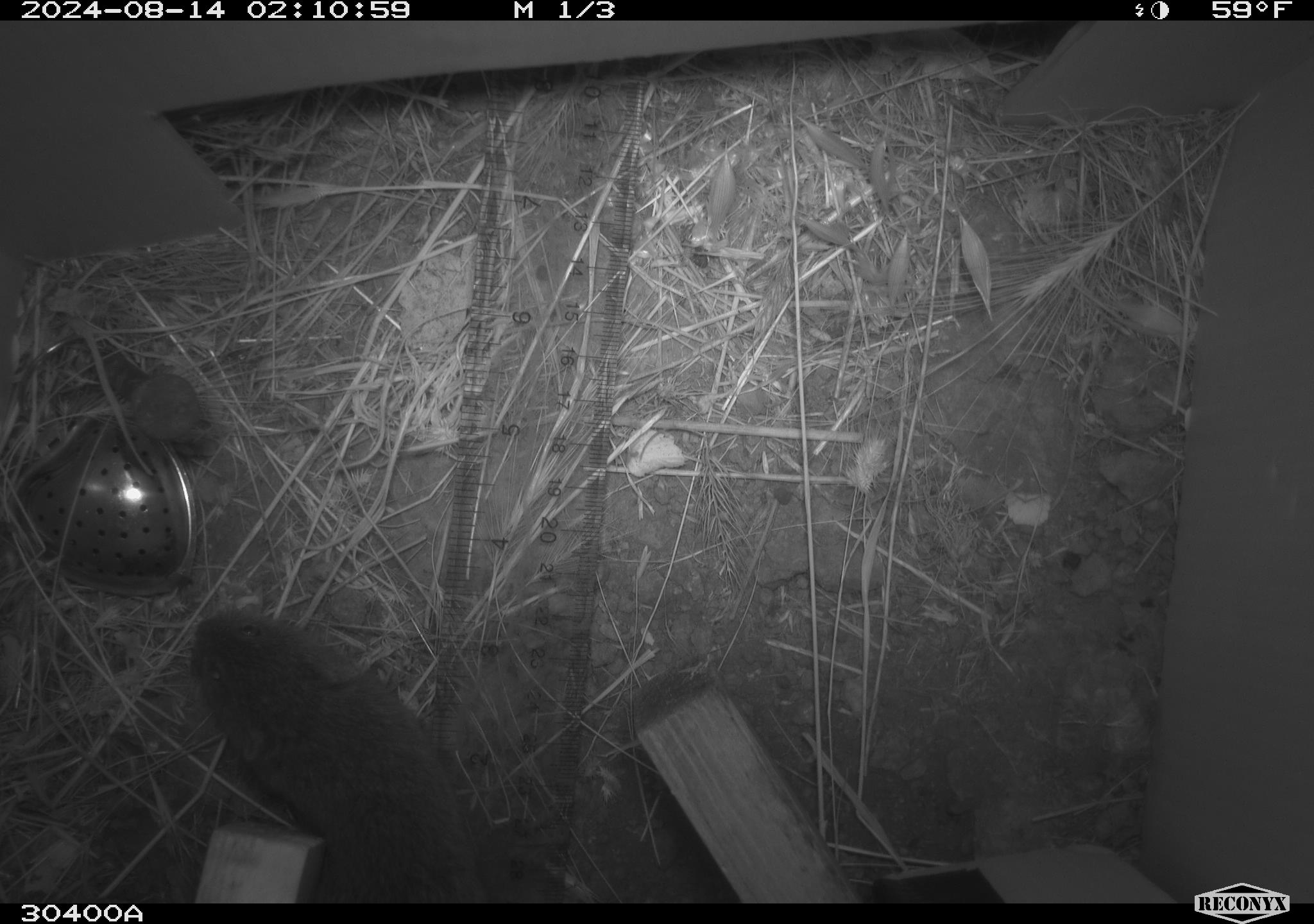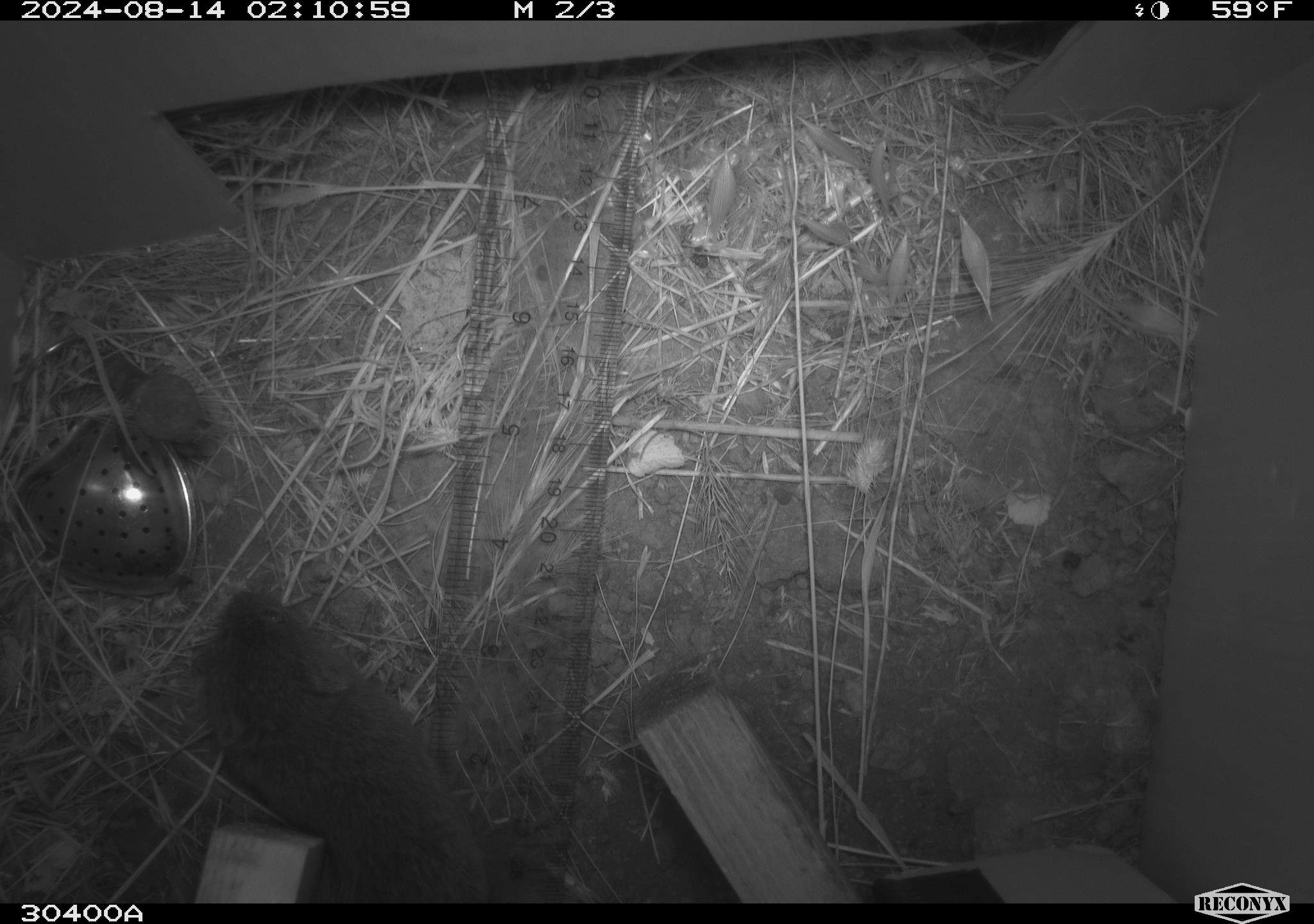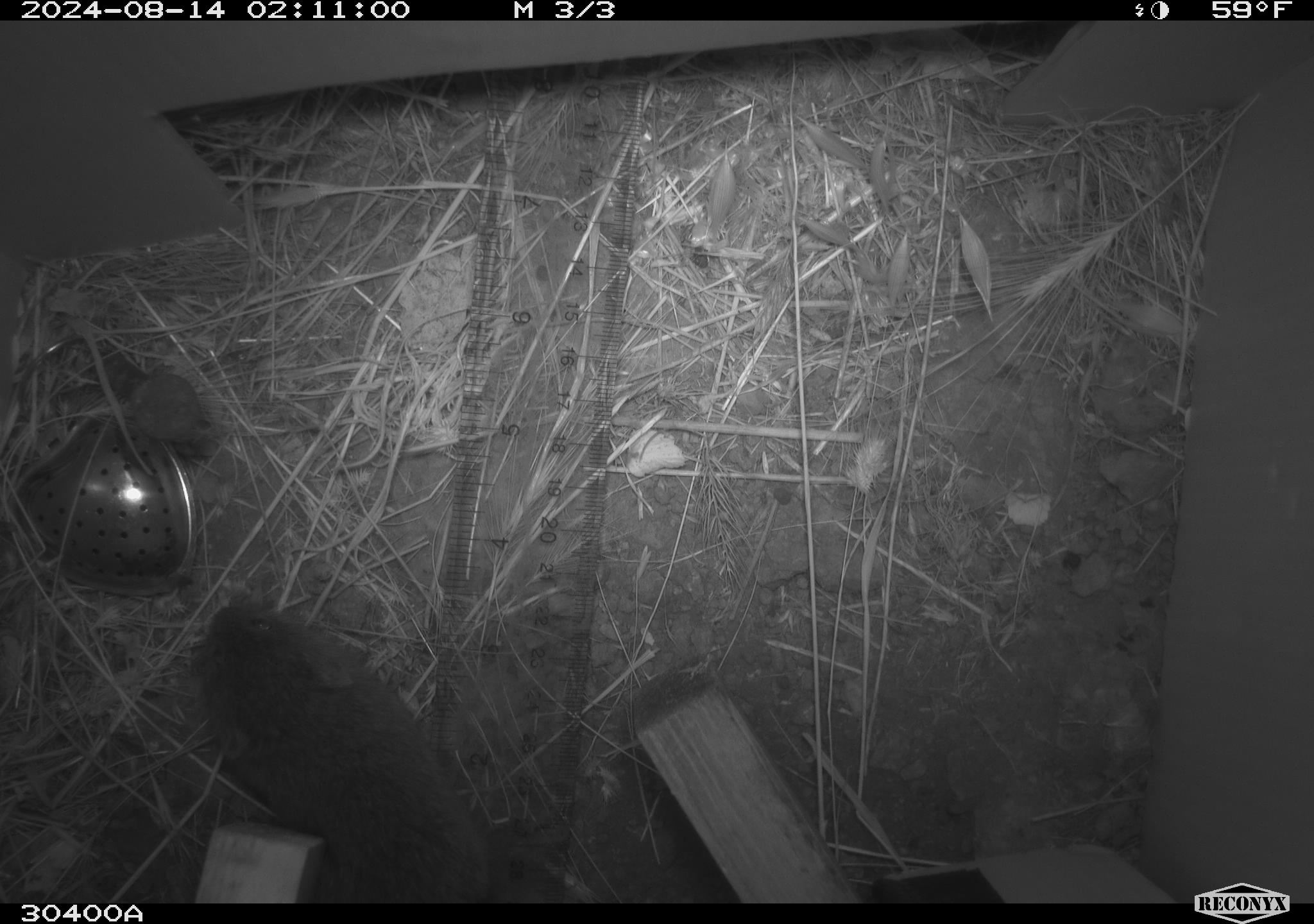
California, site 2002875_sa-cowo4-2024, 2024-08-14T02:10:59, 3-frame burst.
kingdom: Animalia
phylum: Chordata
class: Mammalia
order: Rodentia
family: Cricetidae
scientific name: Arvicolinae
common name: voles, lemmings, and muskrats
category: arvicolinae subfamily